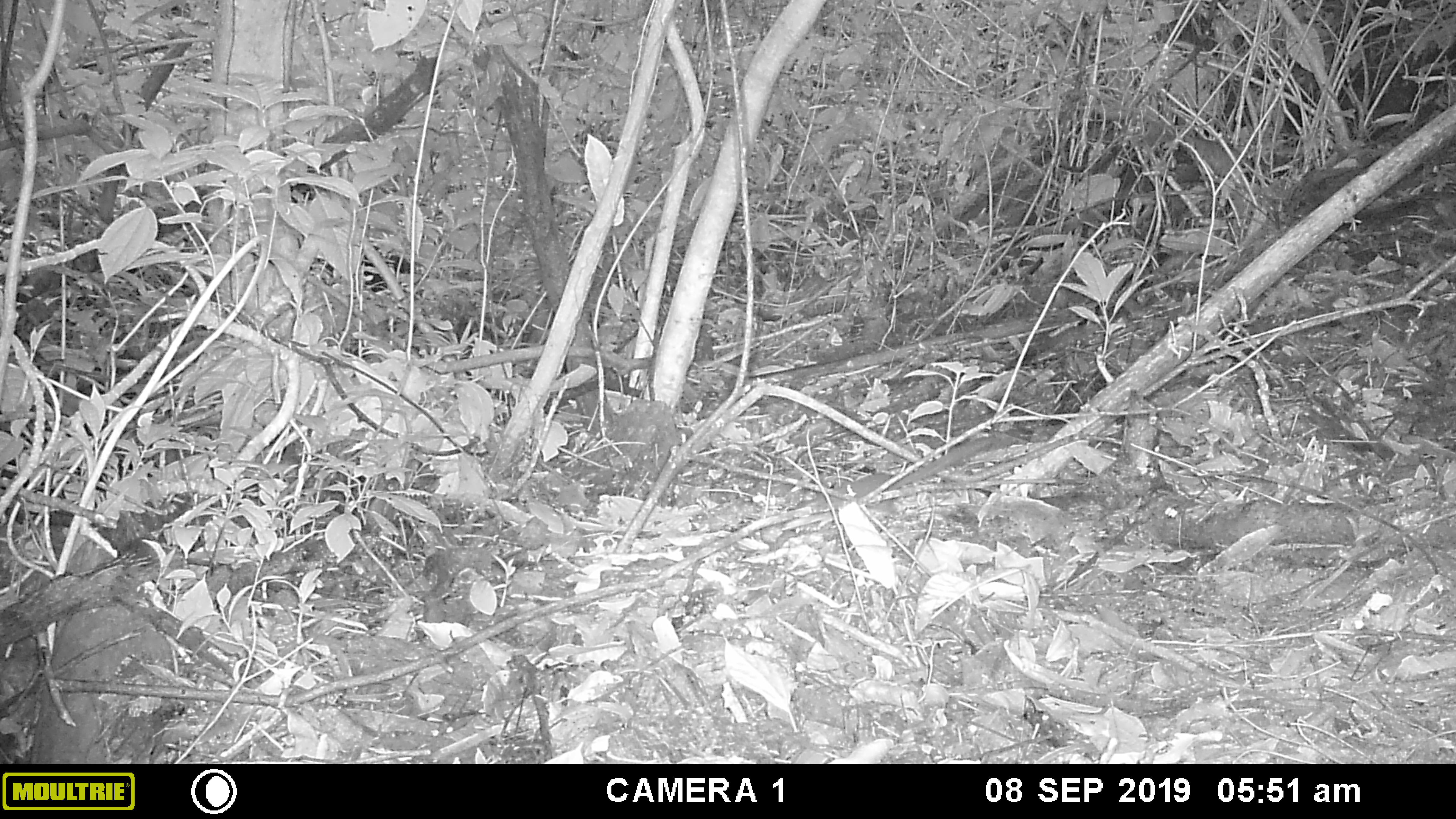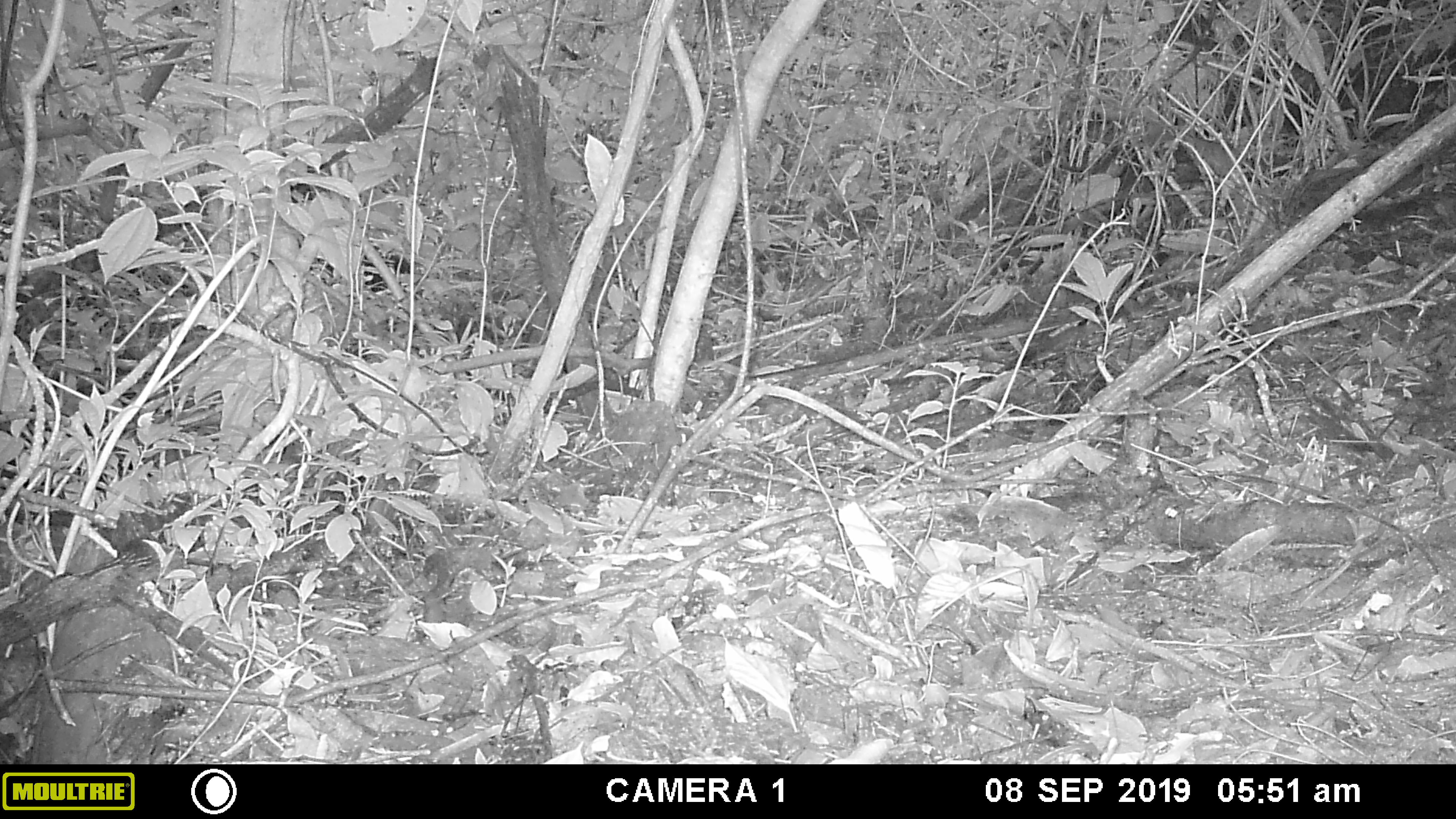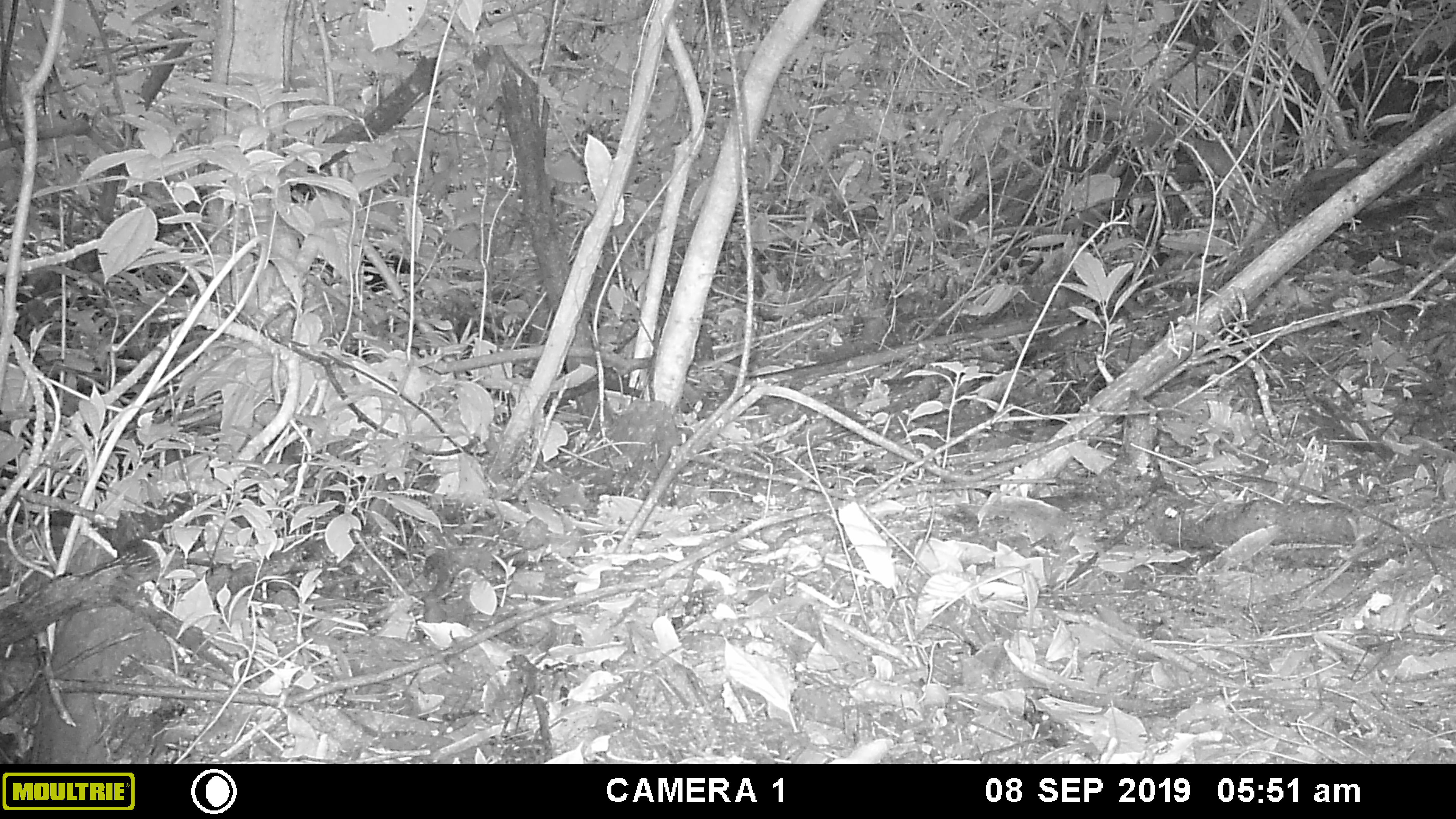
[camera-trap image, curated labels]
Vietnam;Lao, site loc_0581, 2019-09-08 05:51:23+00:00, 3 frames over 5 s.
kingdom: Animalia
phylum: Chordata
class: Mammalia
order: Scandentia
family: Tupaiidae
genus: Tupaia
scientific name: Tupaia belangeri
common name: northern treeshrew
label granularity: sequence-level